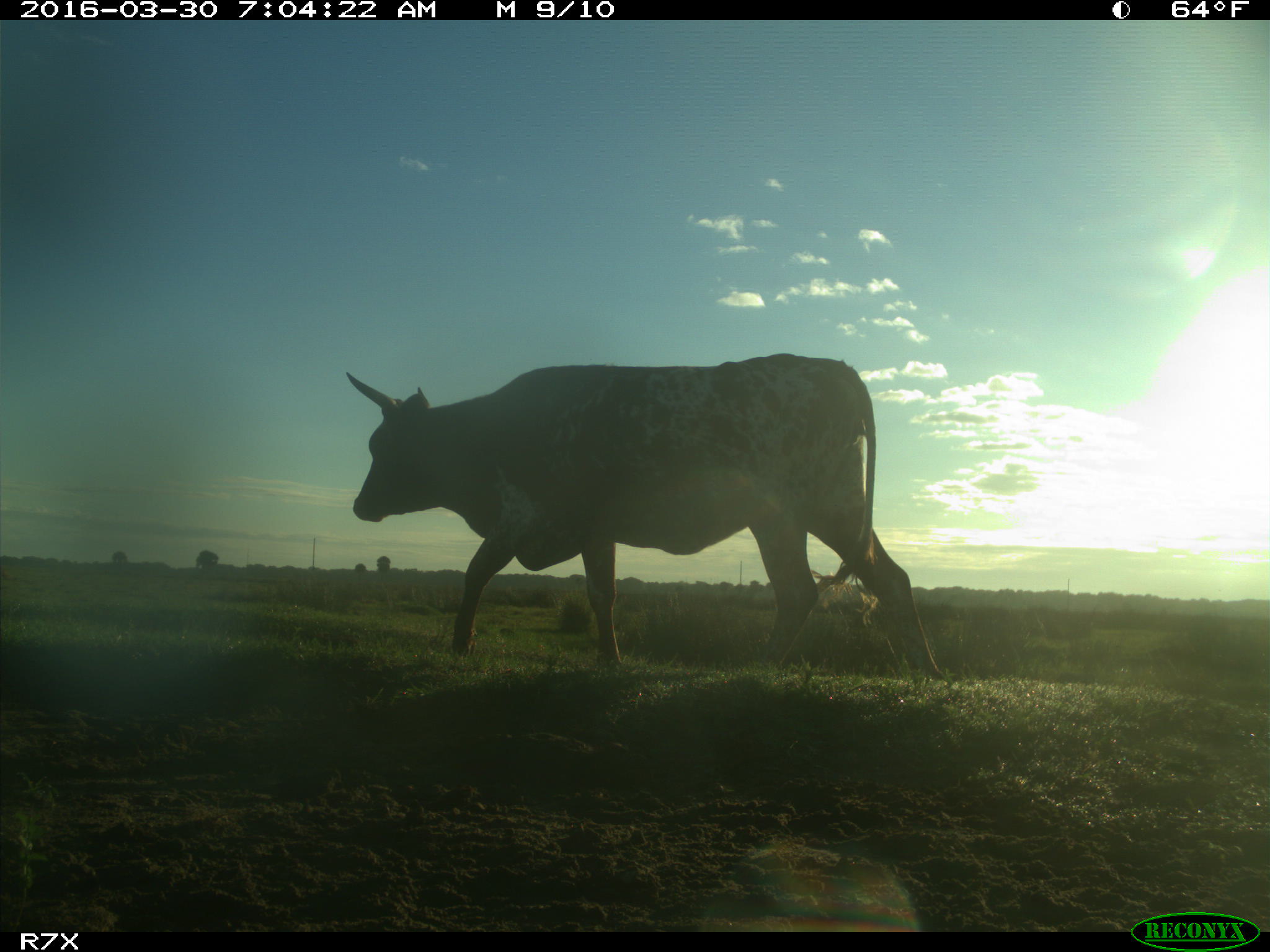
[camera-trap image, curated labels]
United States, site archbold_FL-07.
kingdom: Animalia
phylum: Chordata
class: Mammalia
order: Artiodactyla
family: Bovidae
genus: Bos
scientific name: Bos taurus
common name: domestic cow